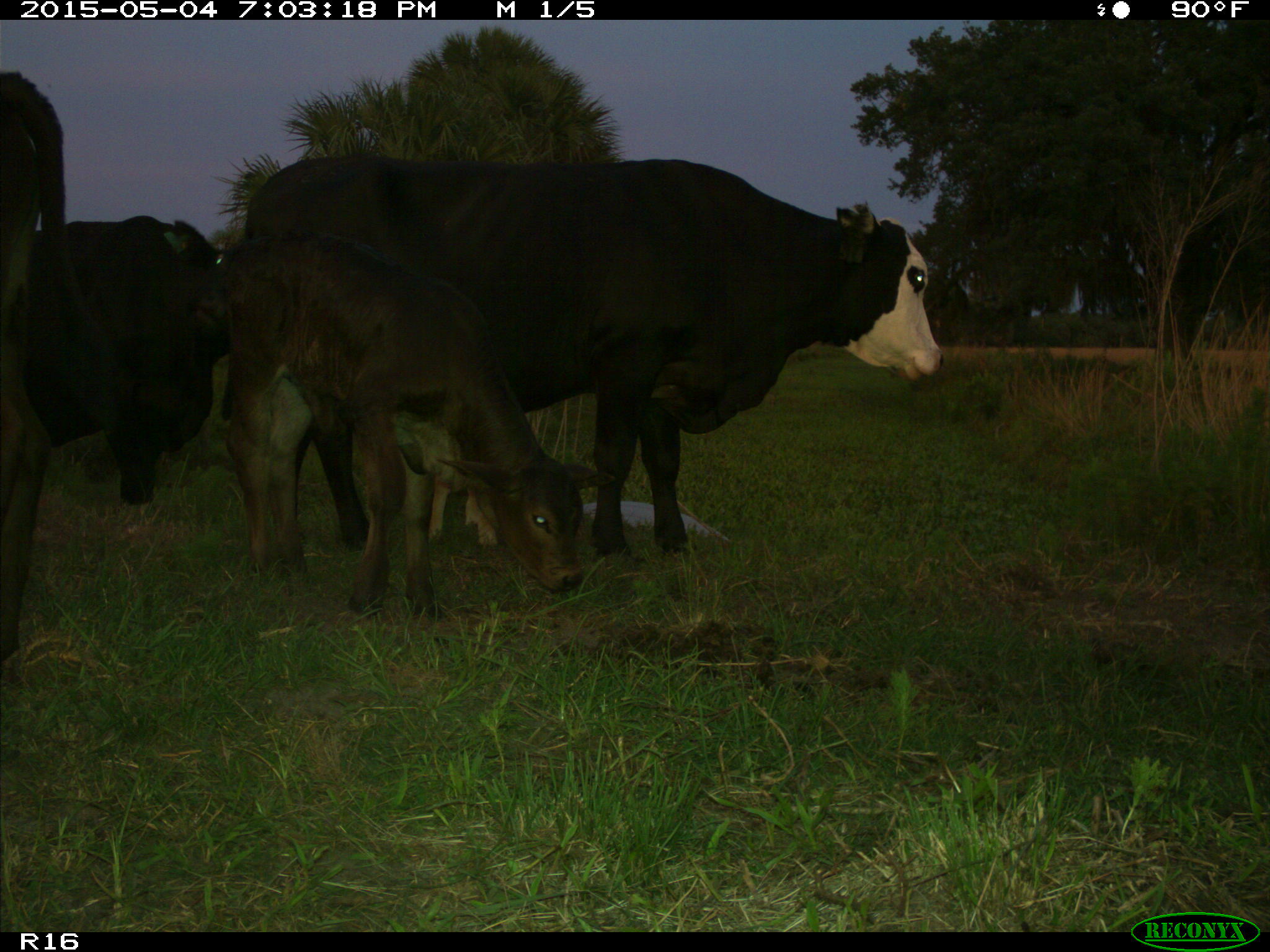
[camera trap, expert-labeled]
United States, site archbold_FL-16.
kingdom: Animalia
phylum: Chordata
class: Mammalia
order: Artiodactyla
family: Bovidae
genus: Bos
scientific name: Bos taurus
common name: domestic cow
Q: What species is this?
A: Bos taurus (domestic cow).